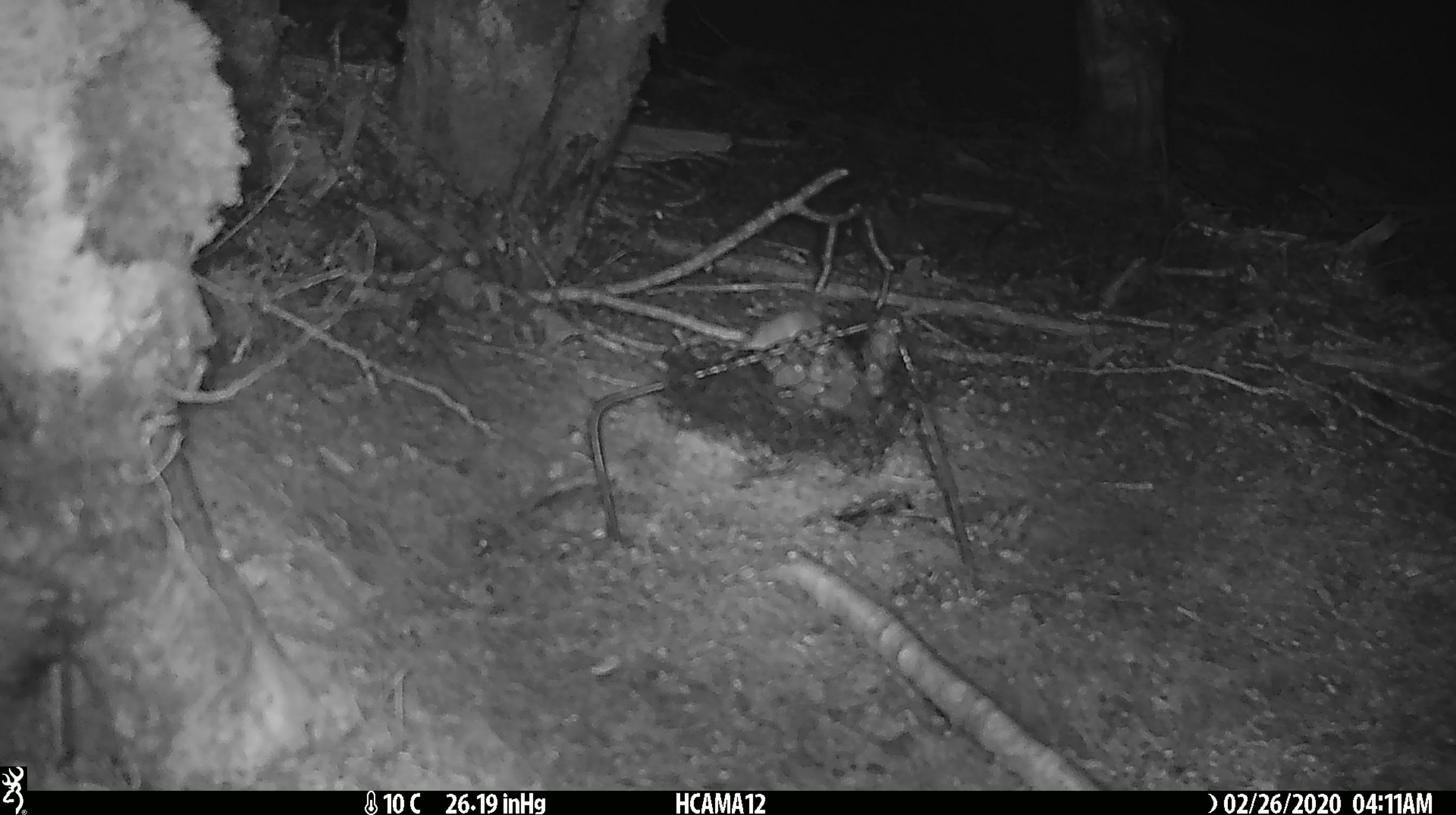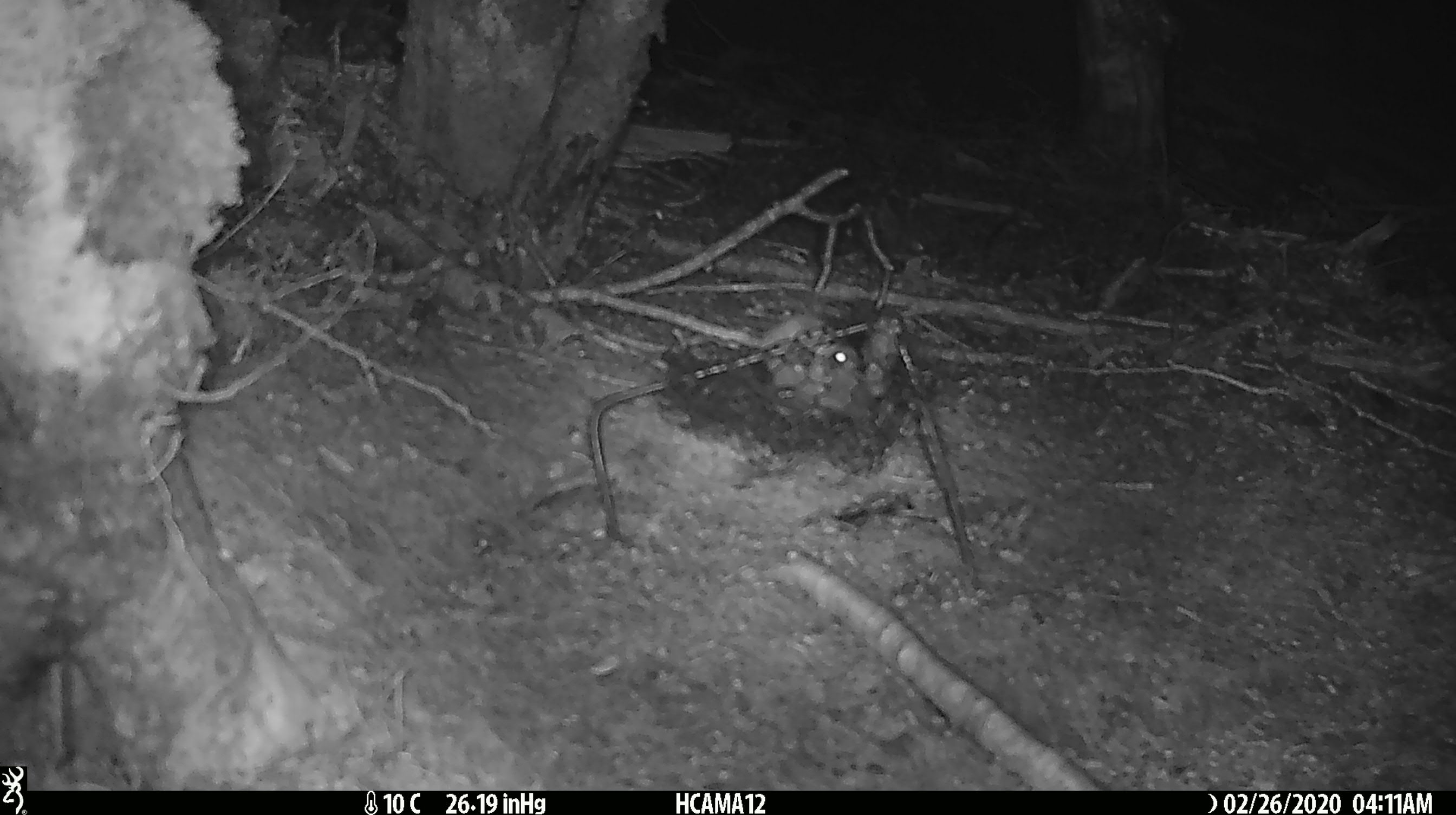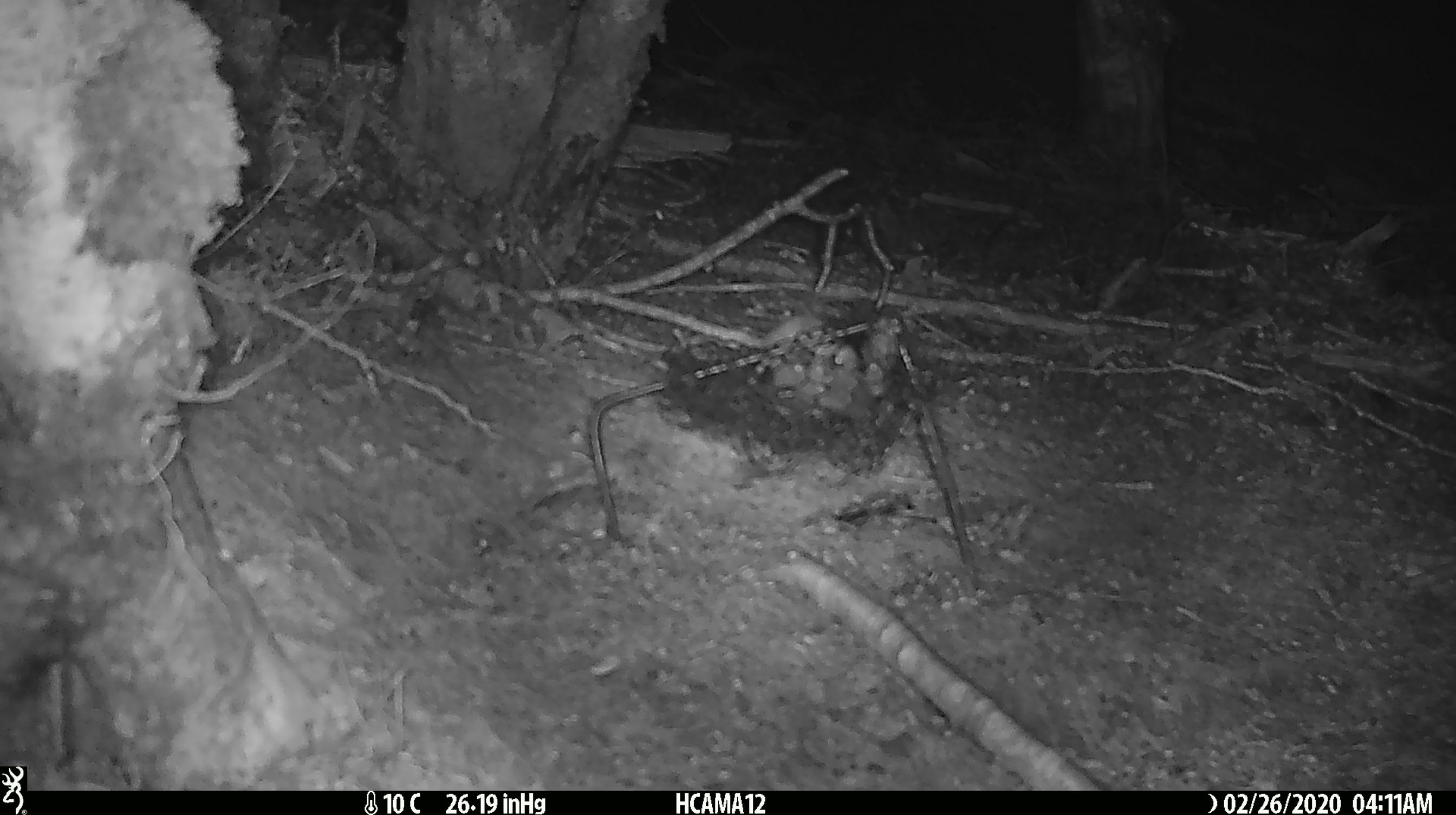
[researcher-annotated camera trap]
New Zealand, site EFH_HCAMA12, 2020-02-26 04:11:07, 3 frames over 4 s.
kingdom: Animalia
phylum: Chordata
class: Mammalia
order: Rodentia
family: Muridae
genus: Mus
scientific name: Mus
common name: mouse